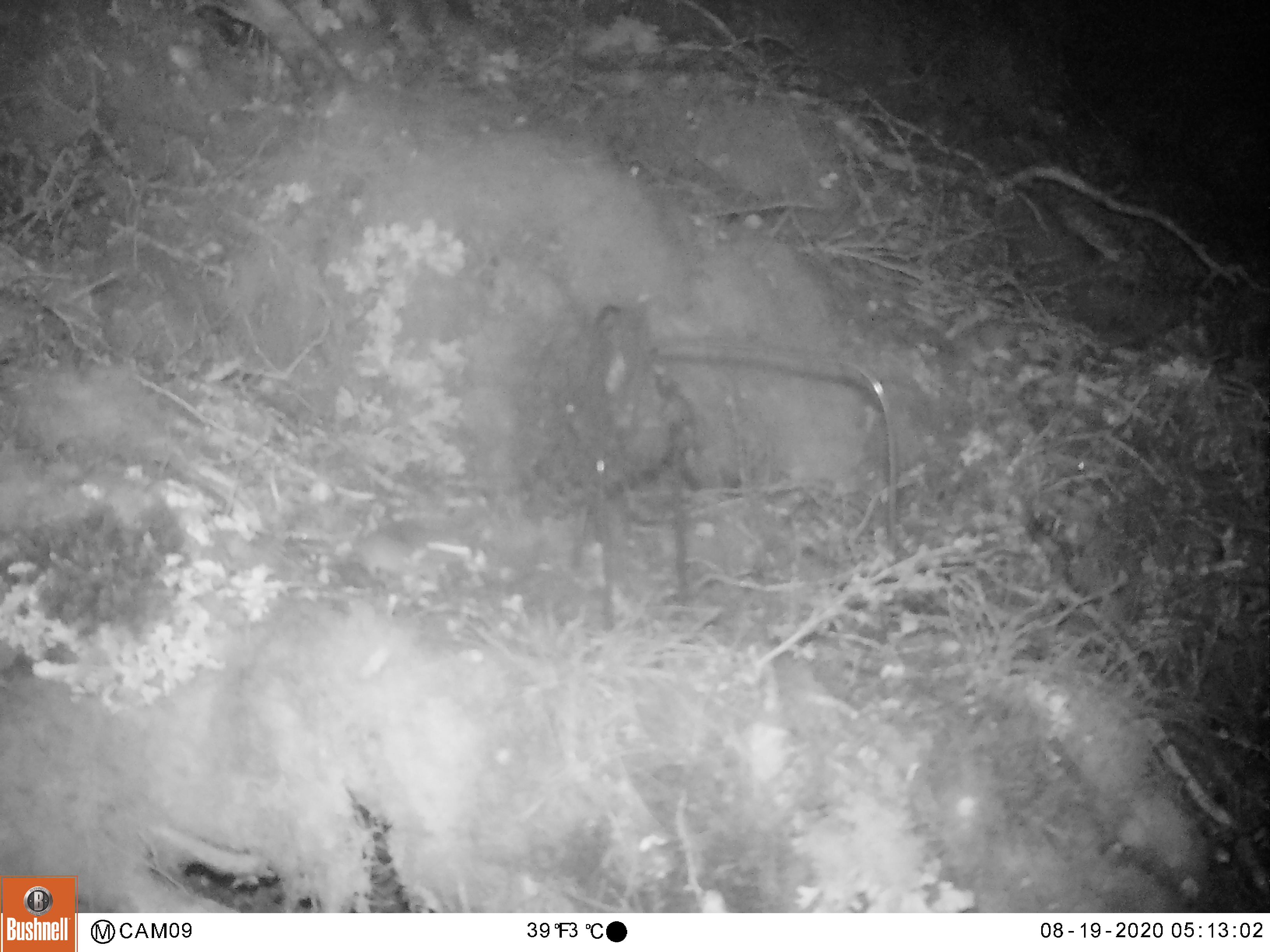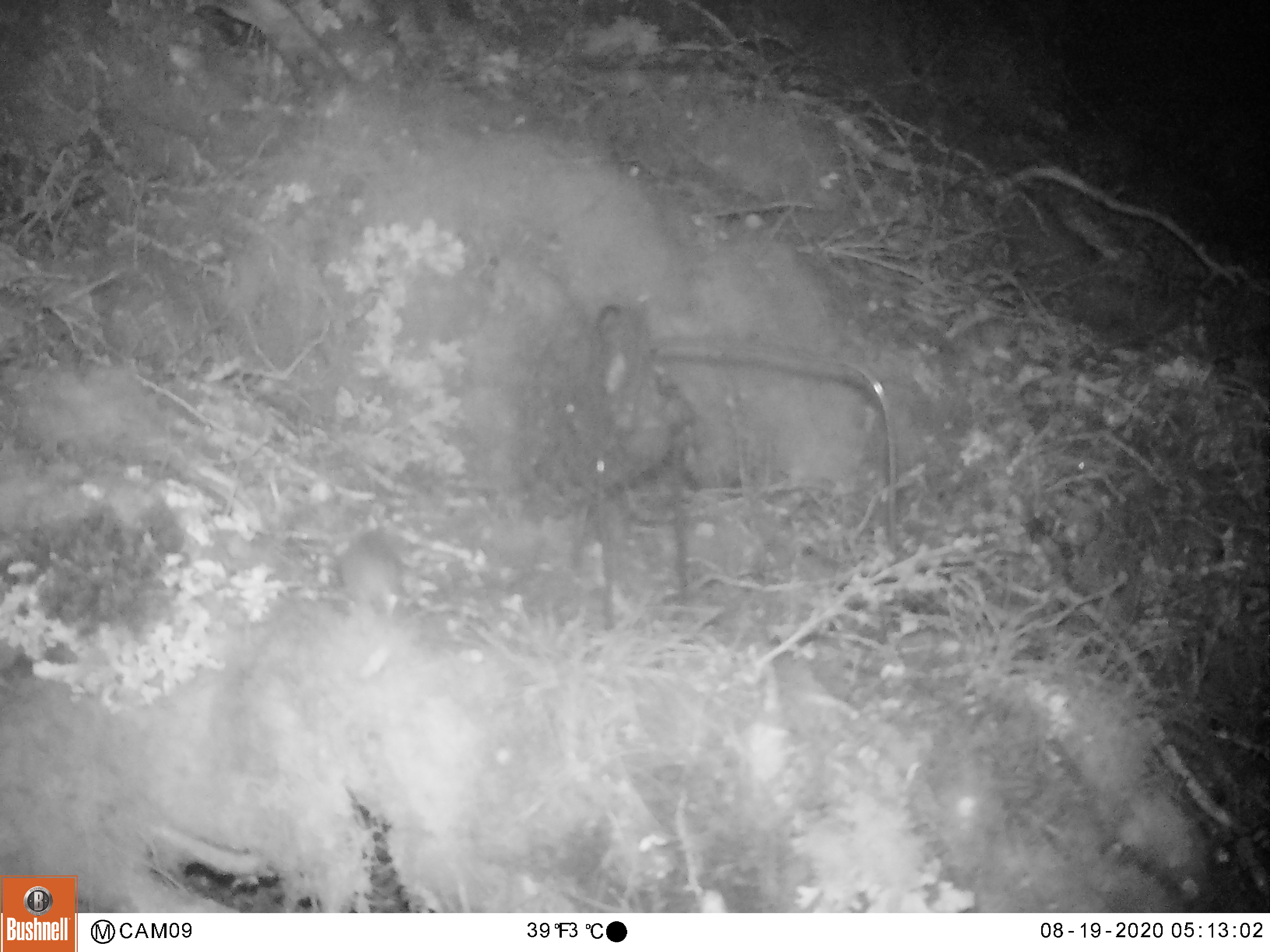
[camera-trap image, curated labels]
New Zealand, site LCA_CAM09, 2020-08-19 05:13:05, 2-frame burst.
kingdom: Animalia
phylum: Chordata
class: Mammalia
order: Rodentia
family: Muridae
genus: Mus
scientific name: Mus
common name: mouse